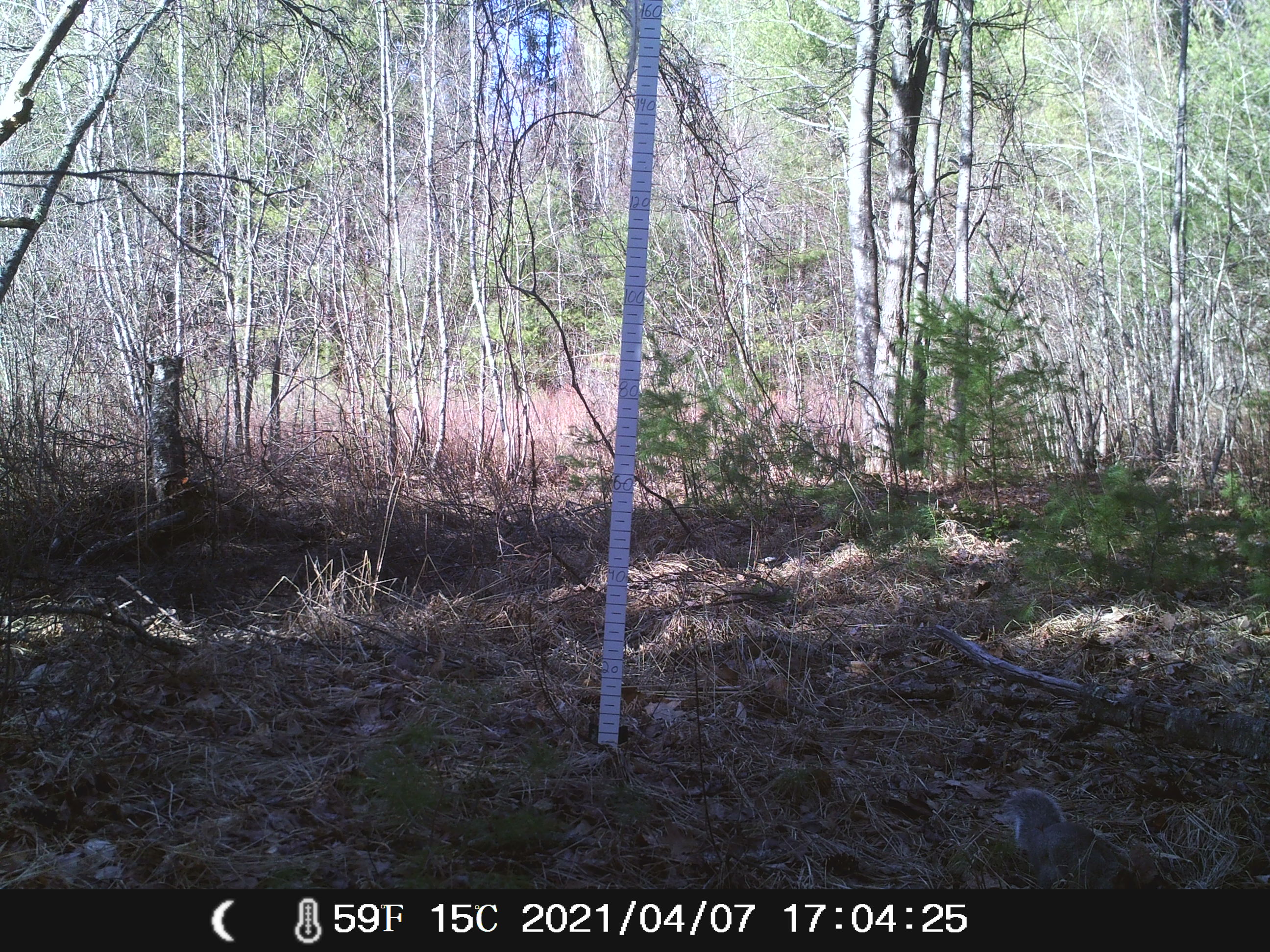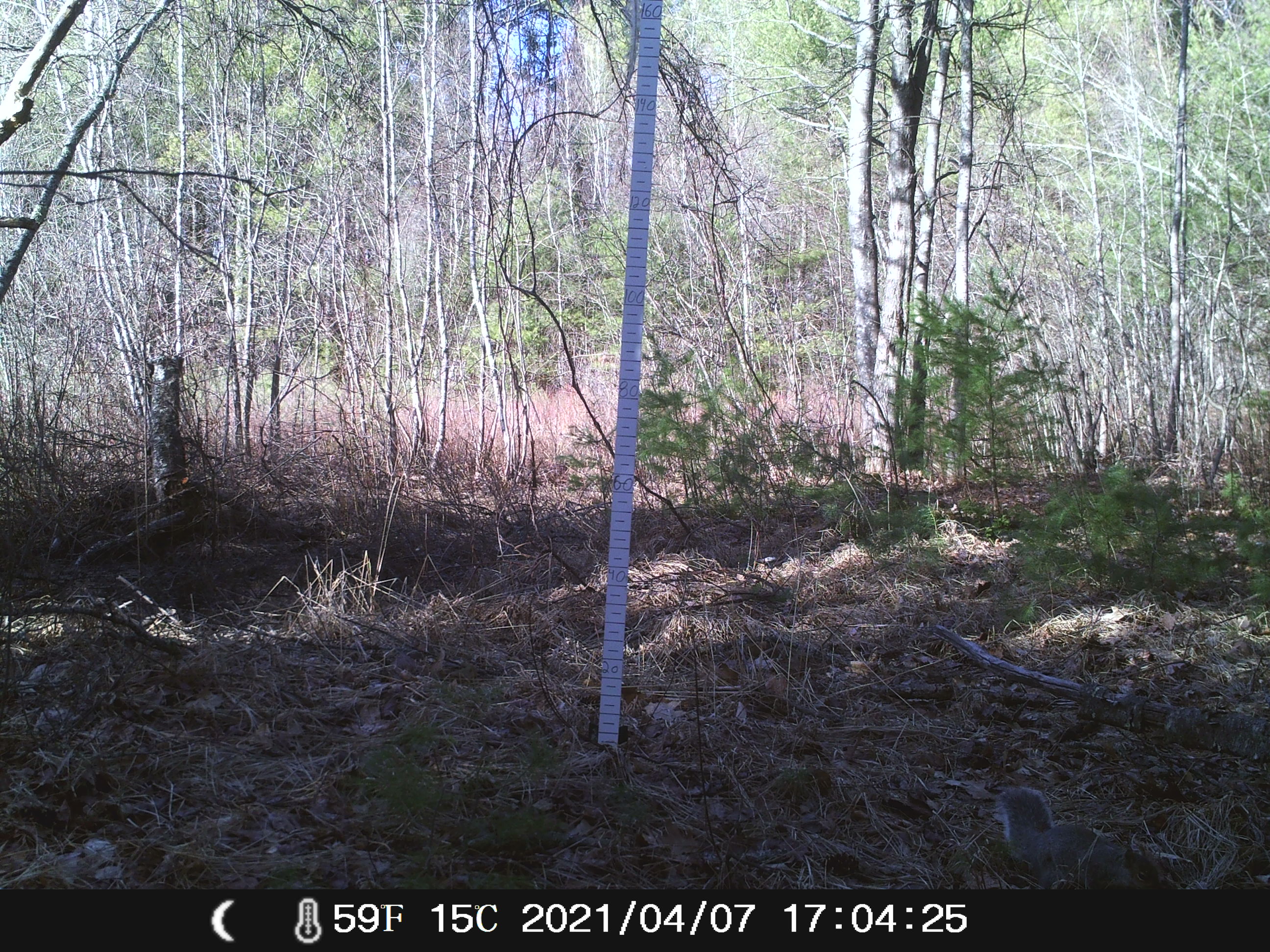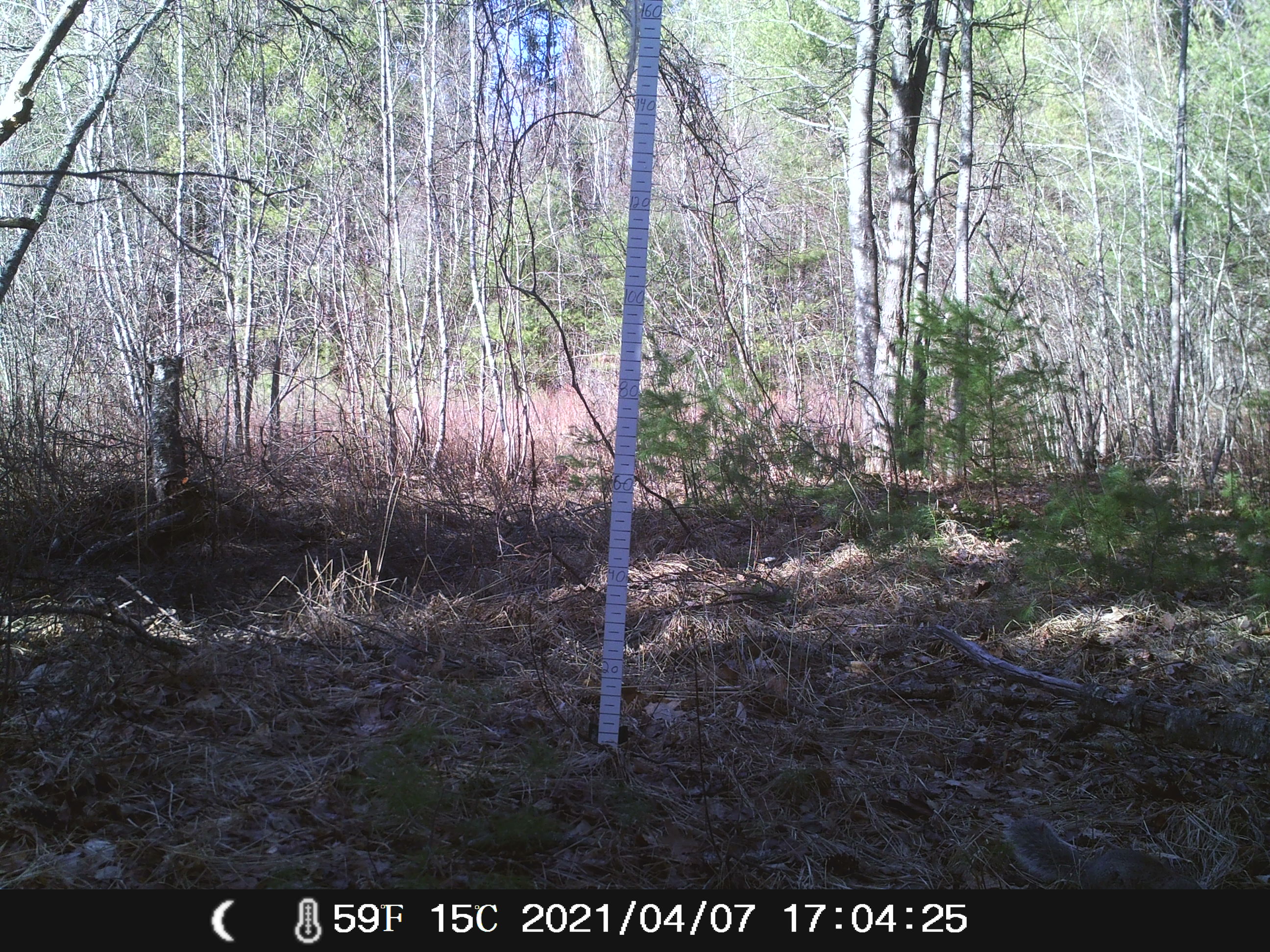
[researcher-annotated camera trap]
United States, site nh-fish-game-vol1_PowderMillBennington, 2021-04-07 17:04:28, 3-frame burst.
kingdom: Animalia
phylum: Chordata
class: Mammalia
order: Rodentia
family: Sciuridae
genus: Sciurus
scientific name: Sciurus carolinensis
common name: gray squirrel